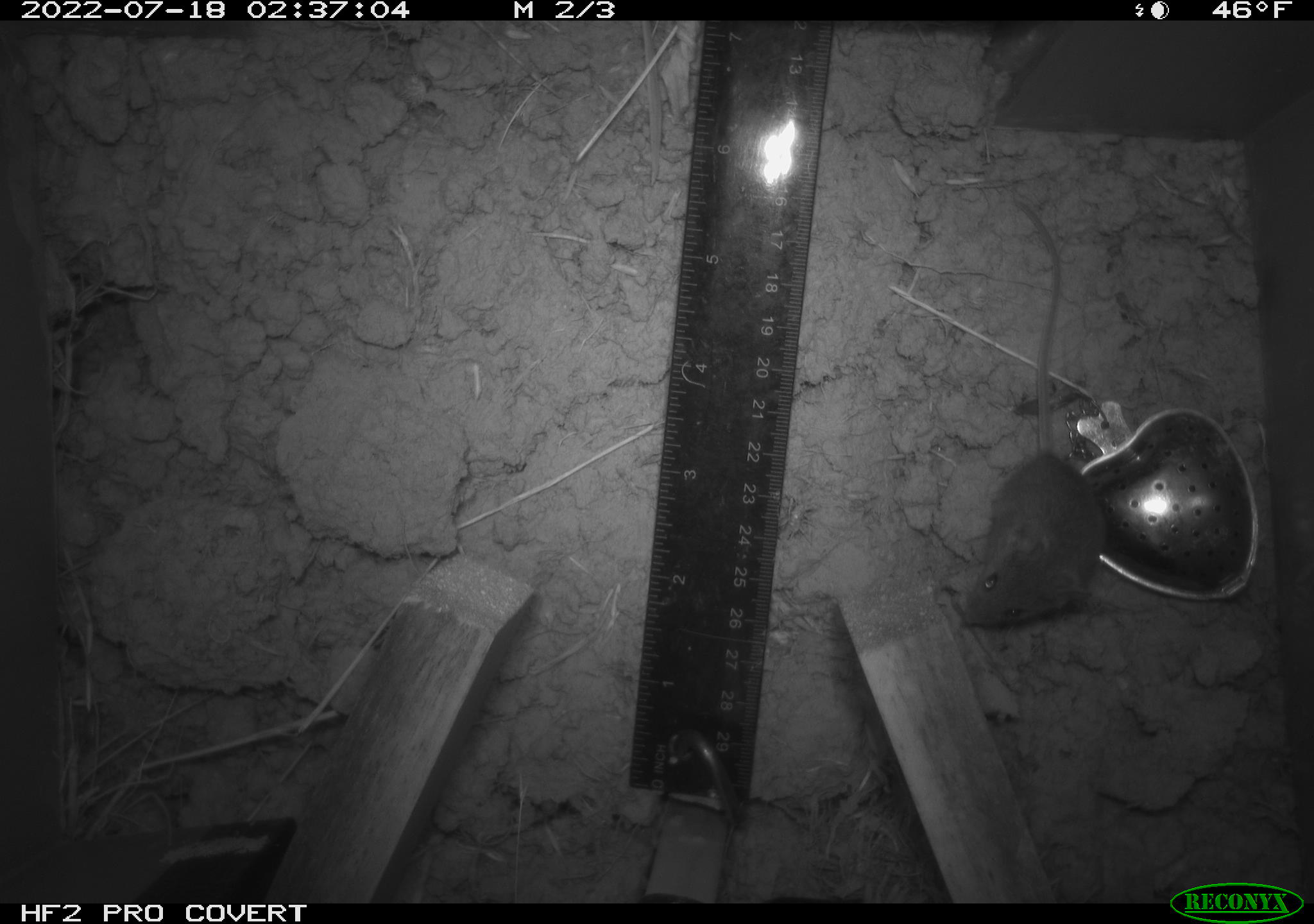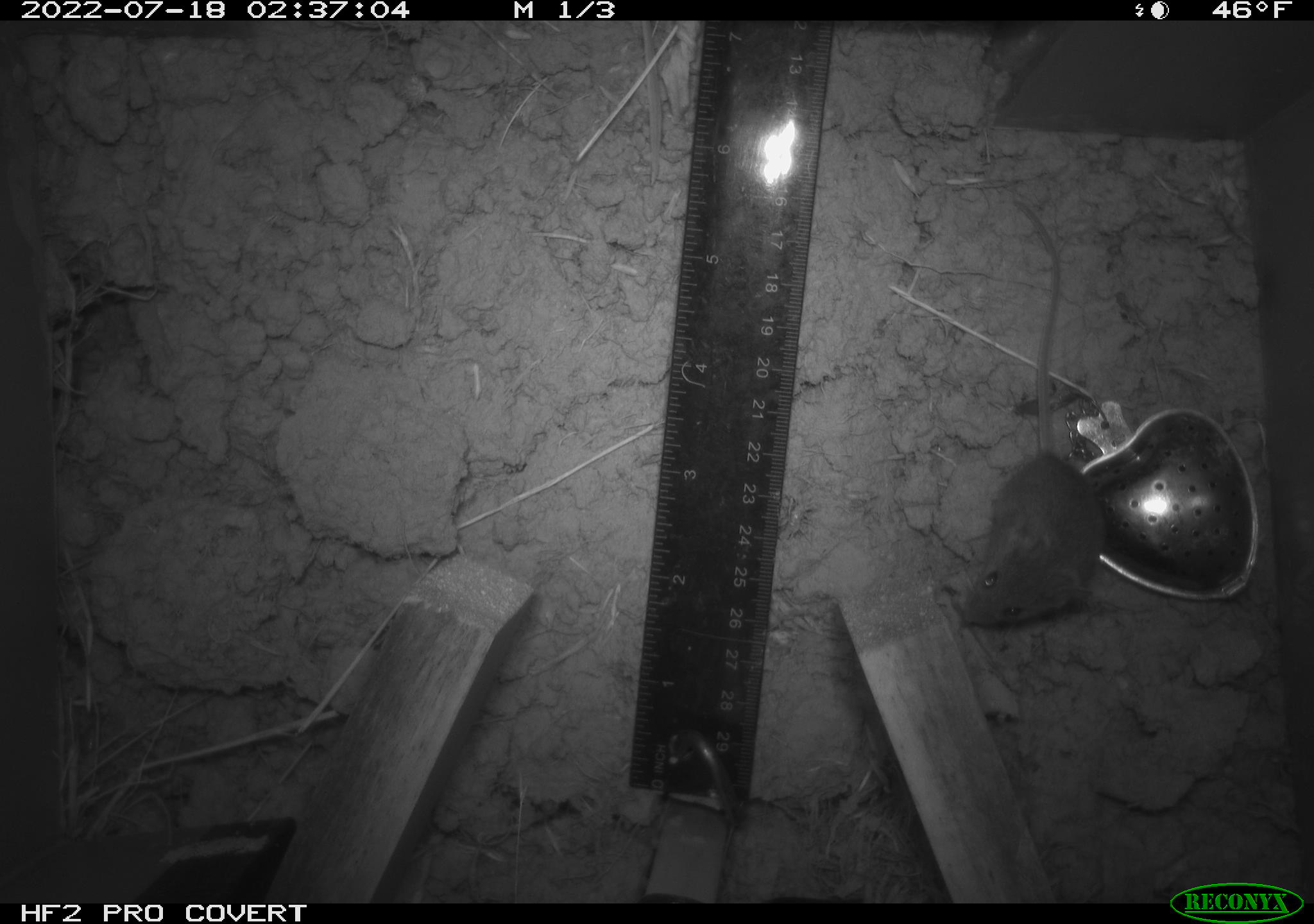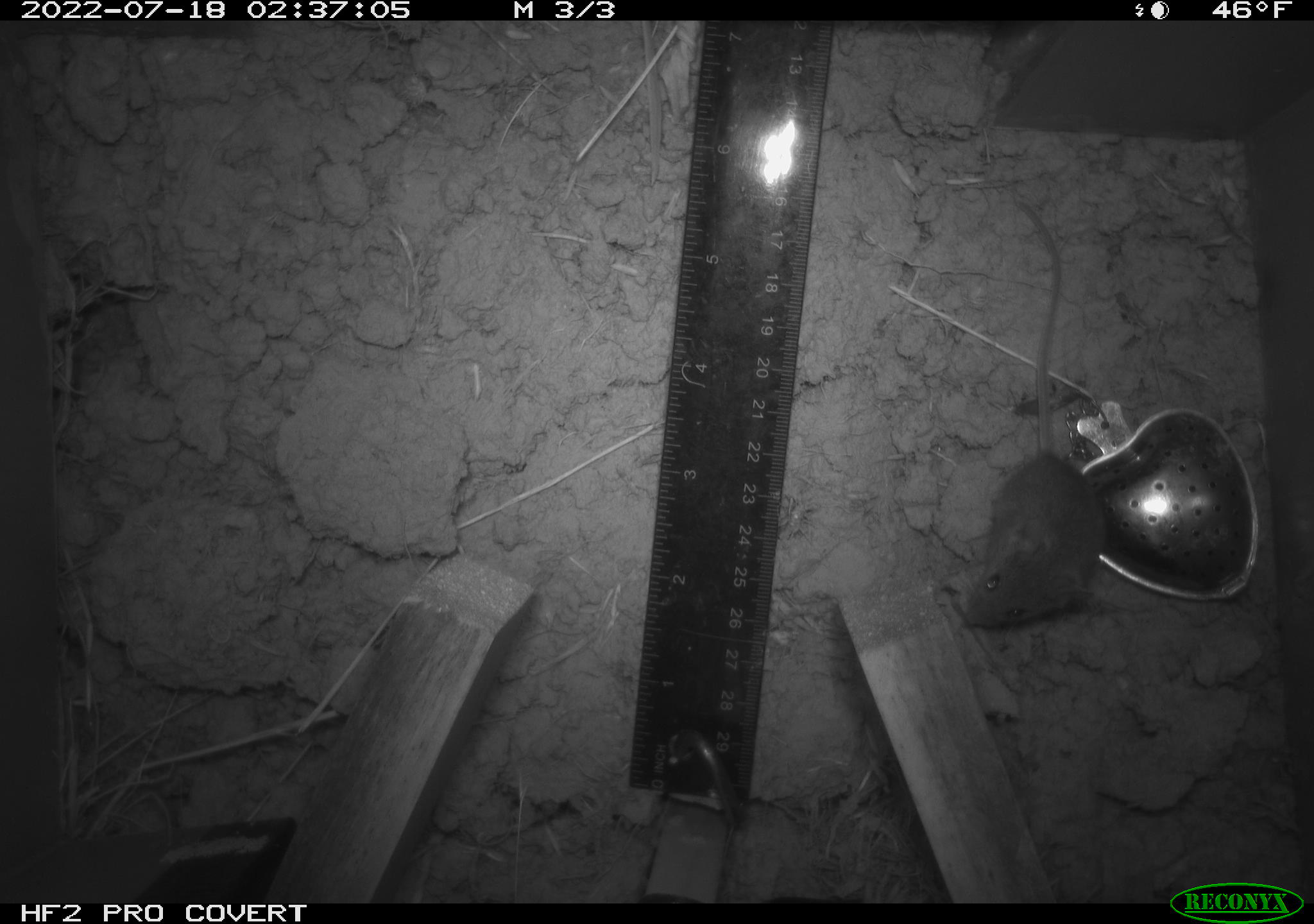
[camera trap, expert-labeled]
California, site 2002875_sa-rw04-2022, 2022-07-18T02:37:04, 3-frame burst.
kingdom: Animalia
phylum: Chordata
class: Mammalia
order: Rodentia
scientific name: Rodentia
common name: mouse species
Mouse species (Rodentia).